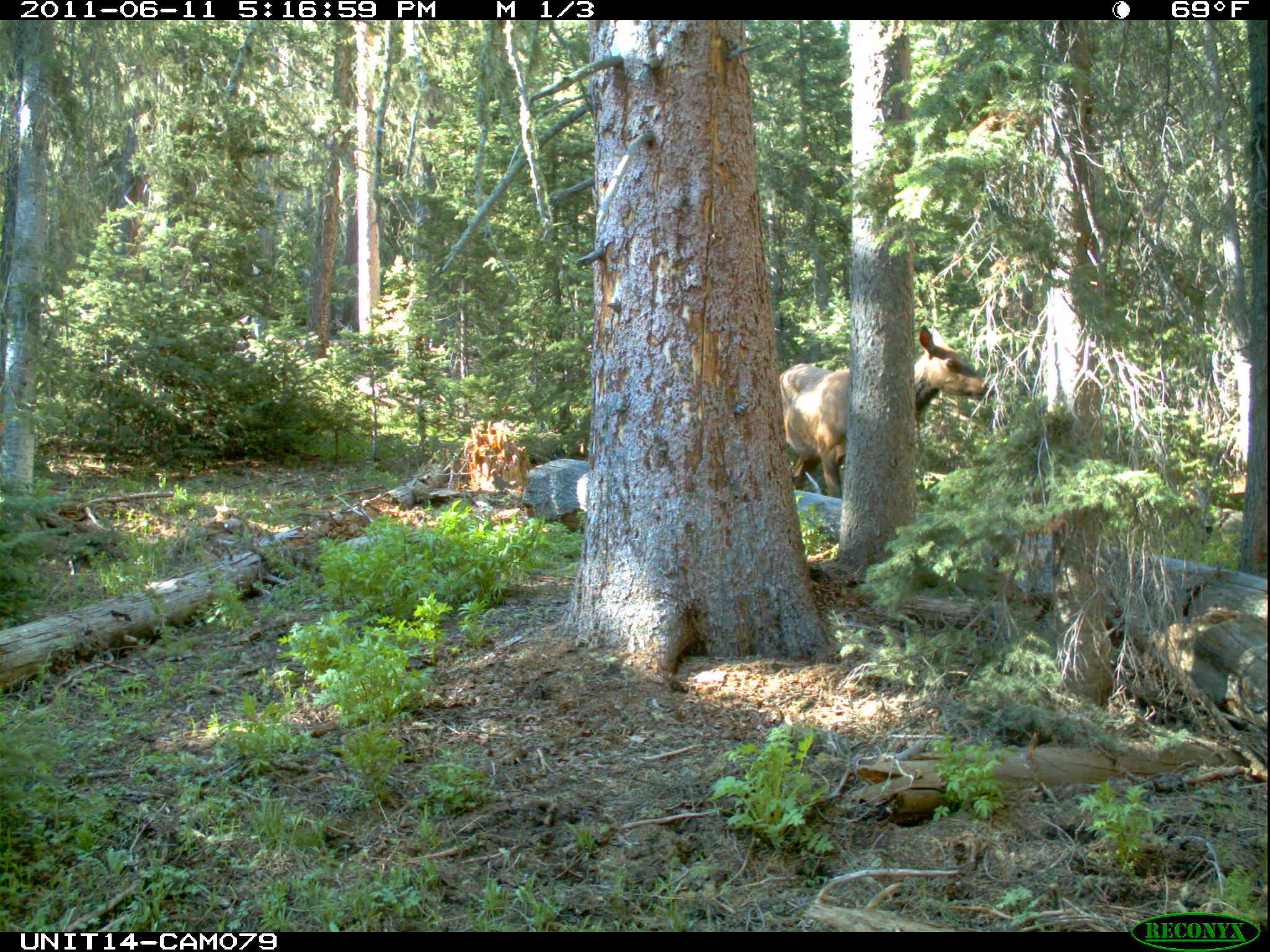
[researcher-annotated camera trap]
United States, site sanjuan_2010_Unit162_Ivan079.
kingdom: Animalia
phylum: Chordata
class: Mammalia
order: Artiodactyla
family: Cervidae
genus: Cervus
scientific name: Cervus elaphus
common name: red deer